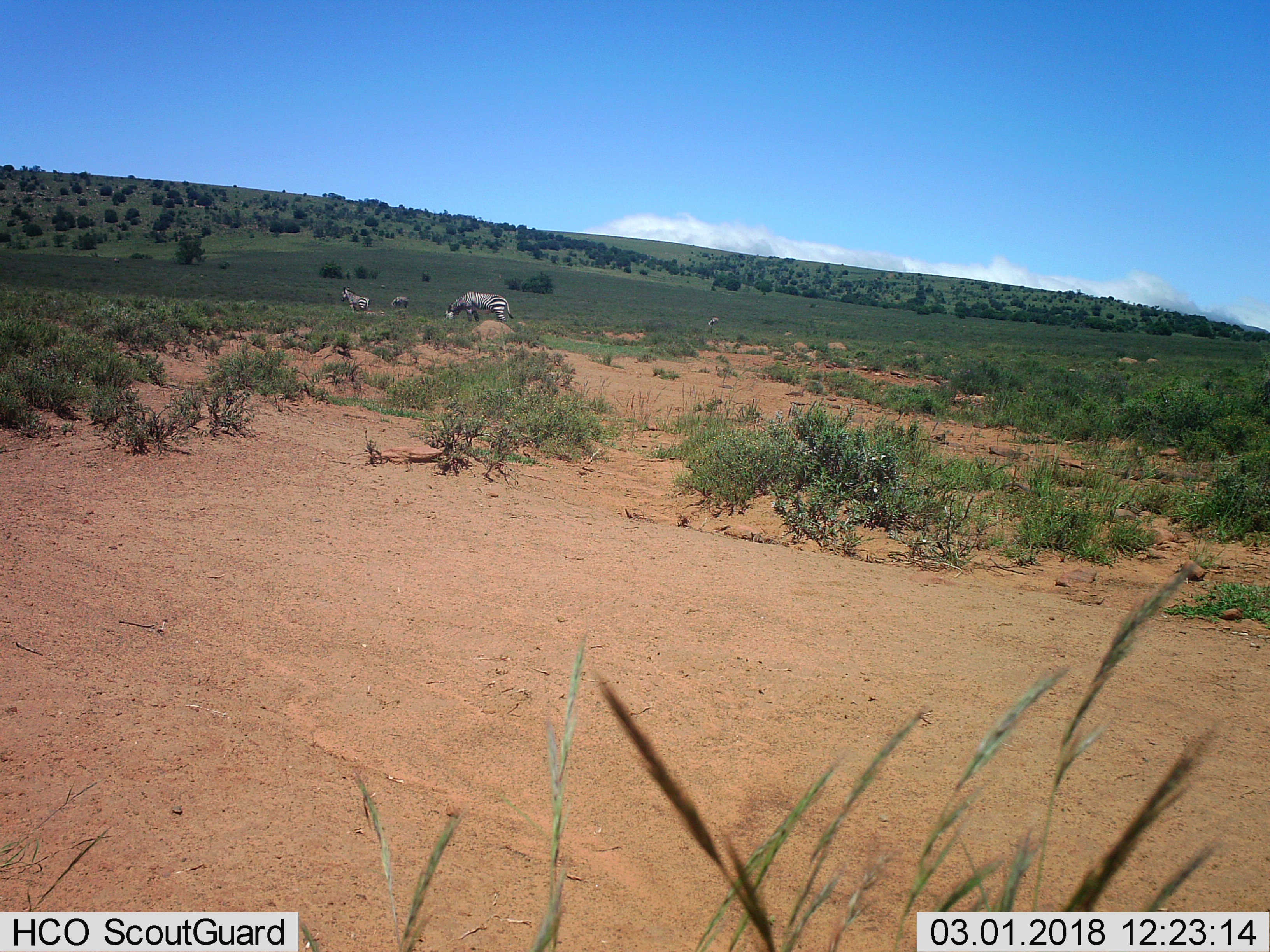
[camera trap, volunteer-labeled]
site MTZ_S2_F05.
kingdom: Animalia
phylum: Chordata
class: Mammalia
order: Perissodactyla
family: Equidae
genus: Equus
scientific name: Equus zebra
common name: mountain zebra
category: zebramountain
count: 4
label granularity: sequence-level